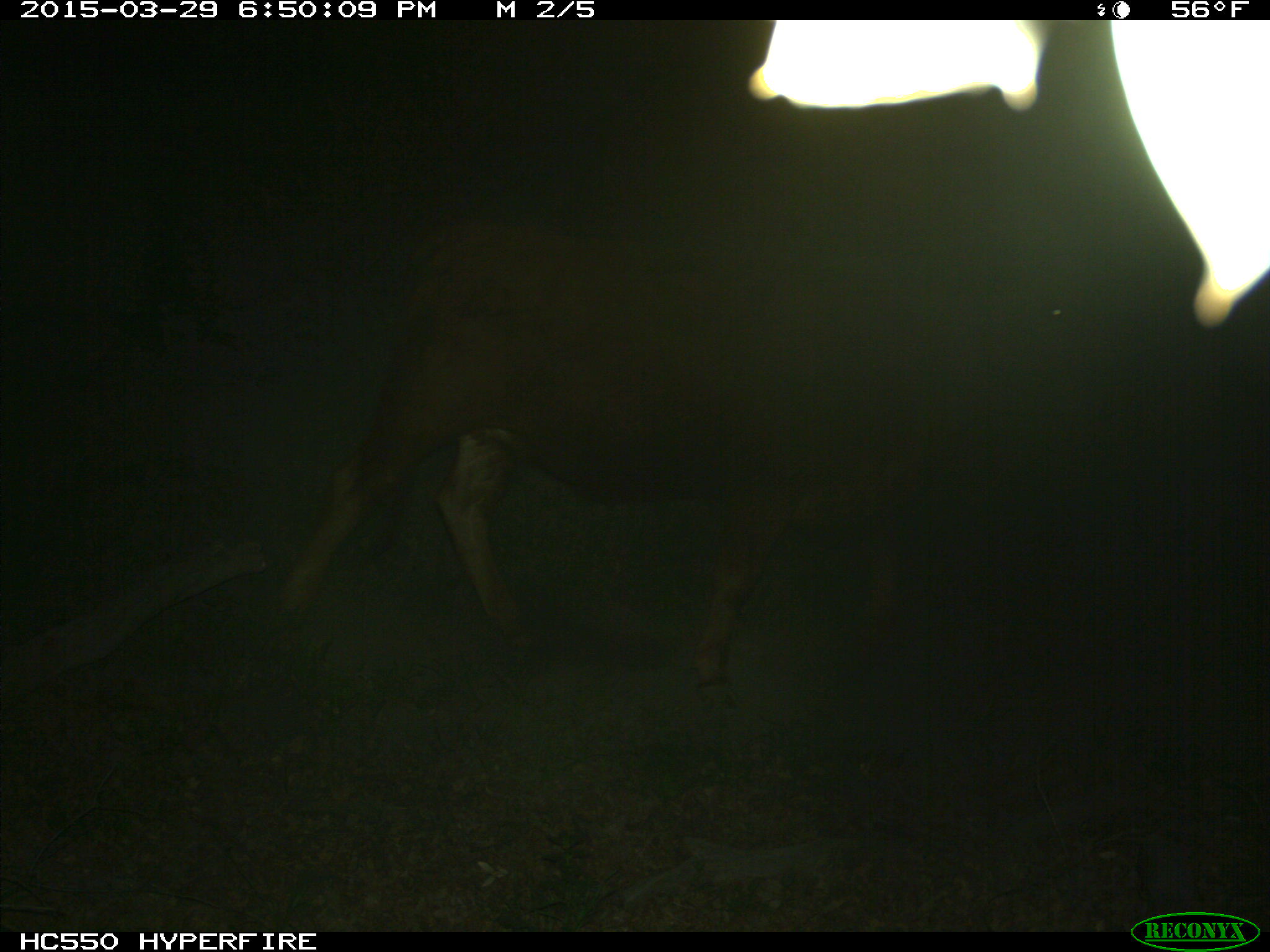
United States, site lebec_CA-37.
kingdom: Animalia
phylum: Chordata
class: Mammalia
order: Artiodactyla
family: Bovidae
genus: Bos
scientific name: Bos taurus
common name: domestic cow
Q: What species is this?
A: Bos taurus (domestic cow).